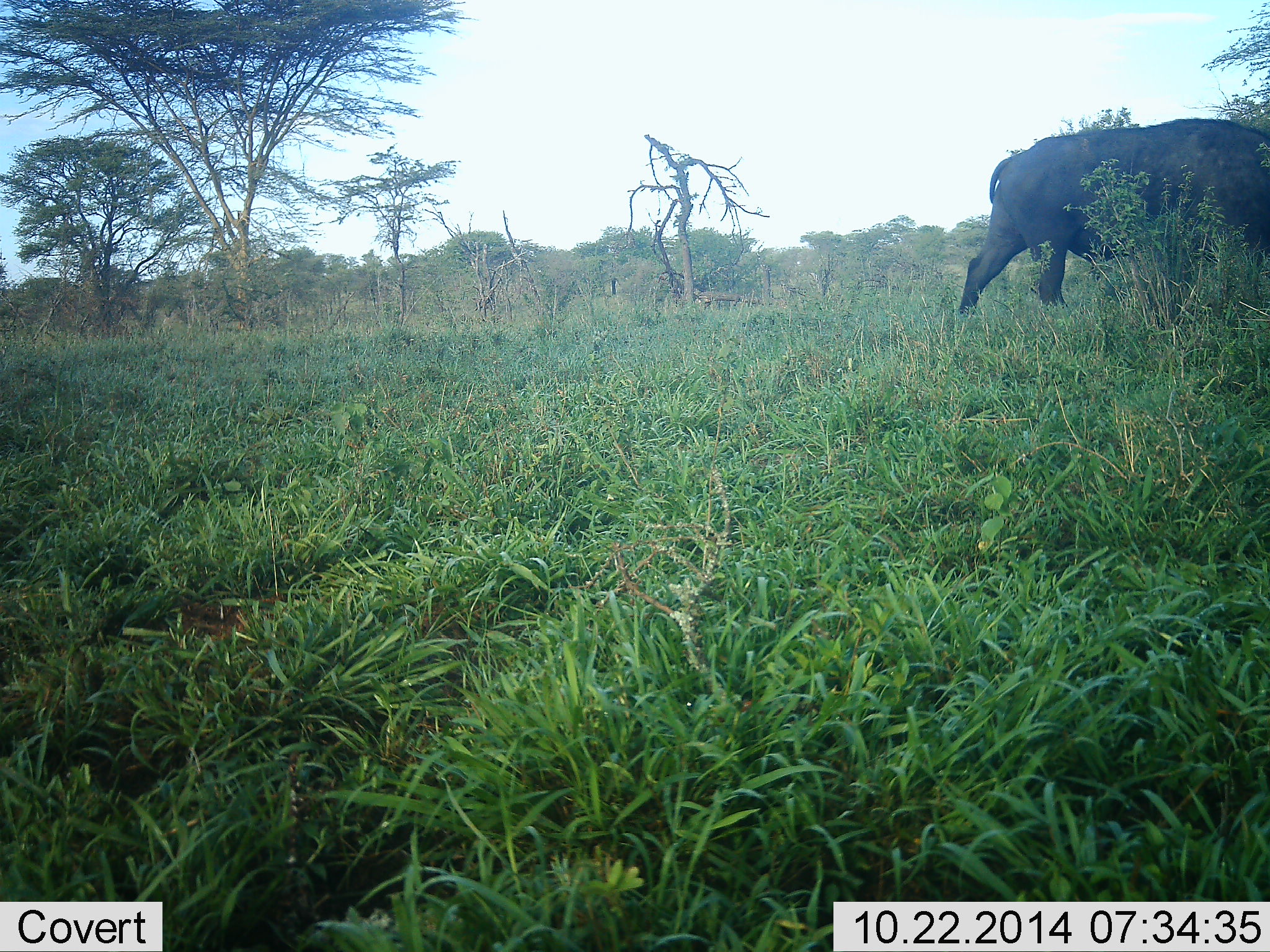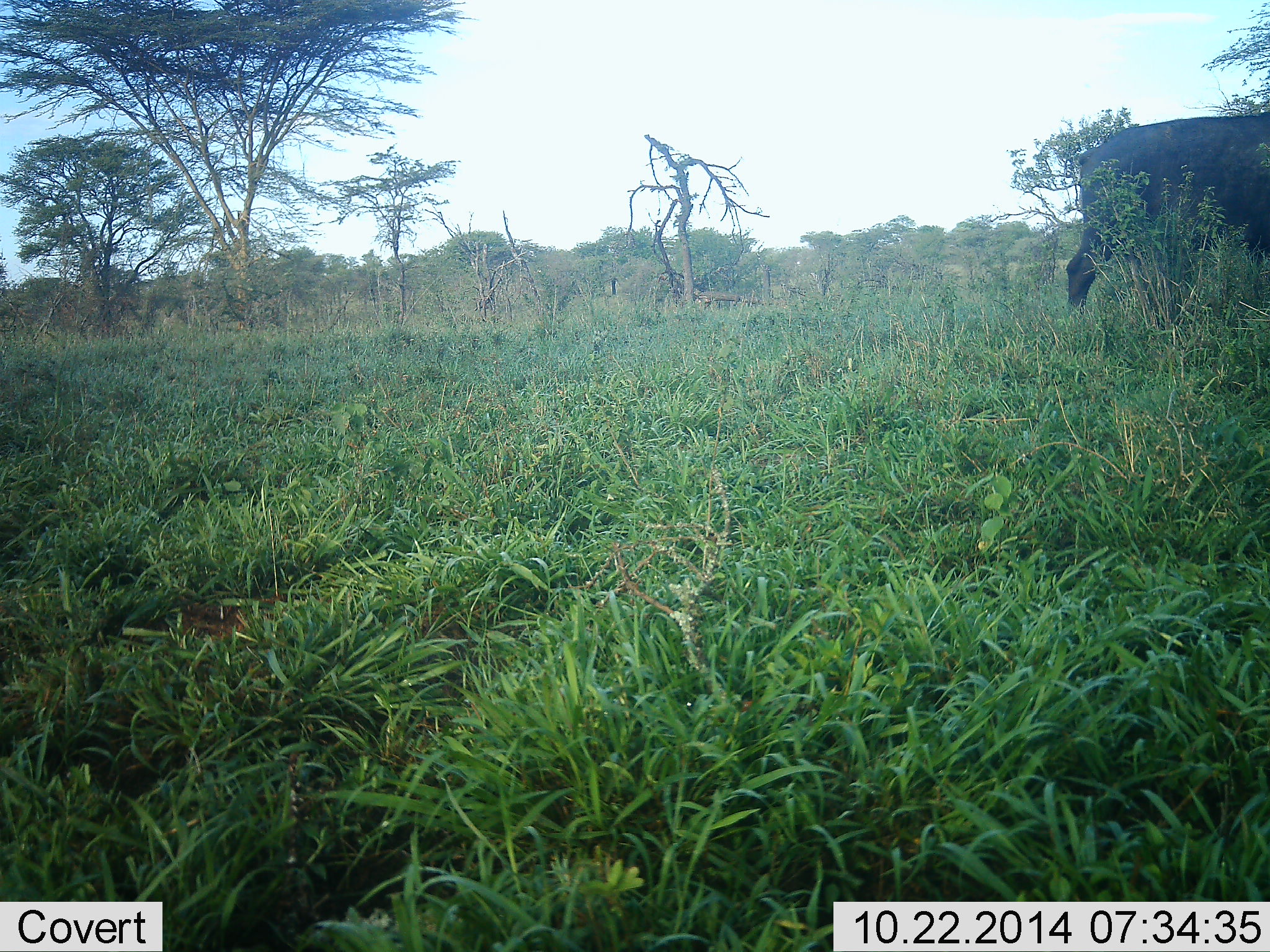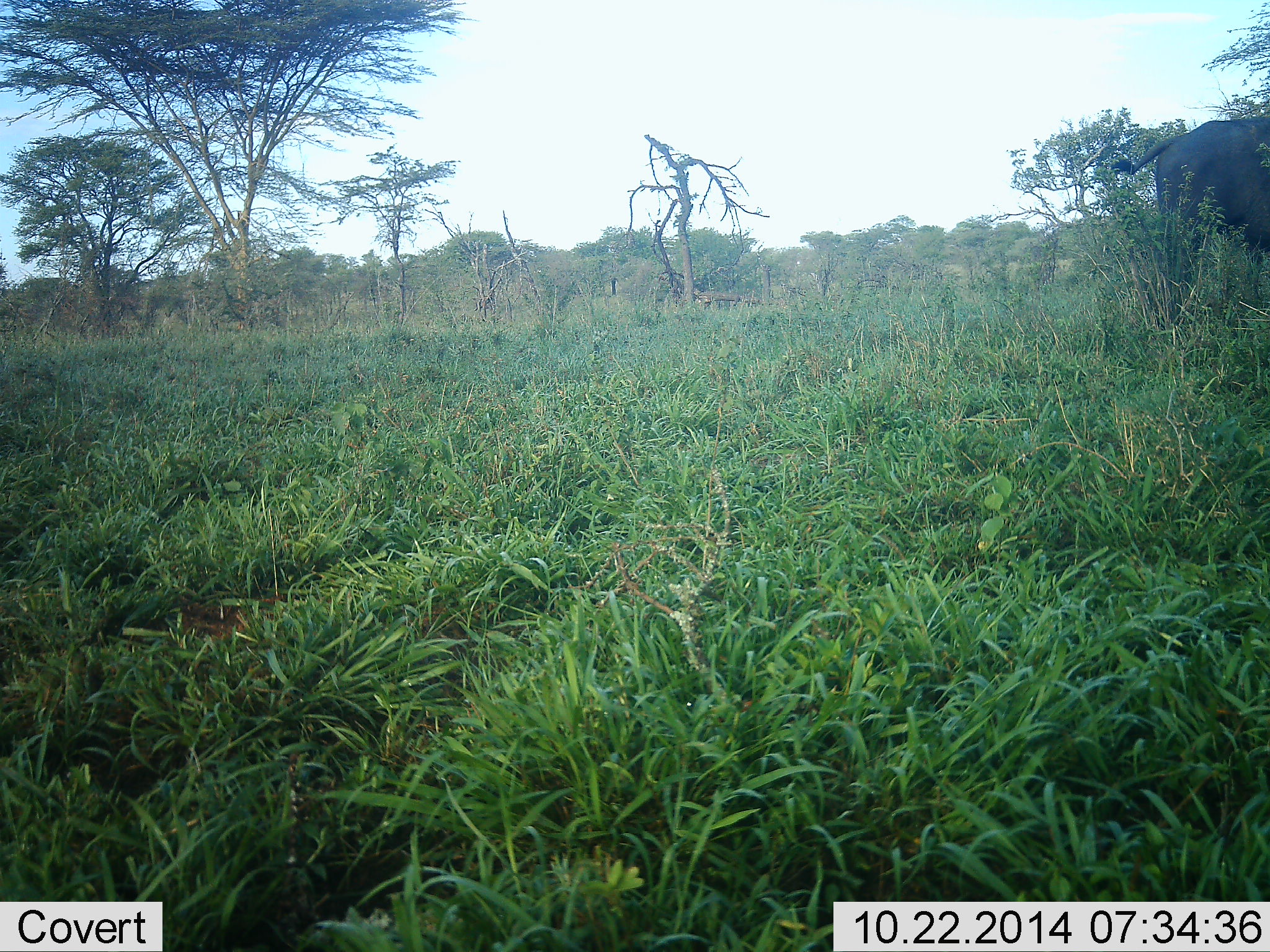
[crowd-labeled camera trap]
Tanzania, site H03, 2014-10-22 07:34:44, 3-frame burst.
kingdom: Animalia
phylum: Chordata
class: Mammalia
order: Artiodactyla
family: Bovidae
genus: Syncerus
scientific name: Syncerus caffer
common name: cape buffalo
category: buffalo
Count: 1.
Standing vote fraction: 0%.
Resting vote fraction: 0%.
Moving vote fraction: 100%.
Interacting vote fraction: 0%.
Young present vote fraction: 0%.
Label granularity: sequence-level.